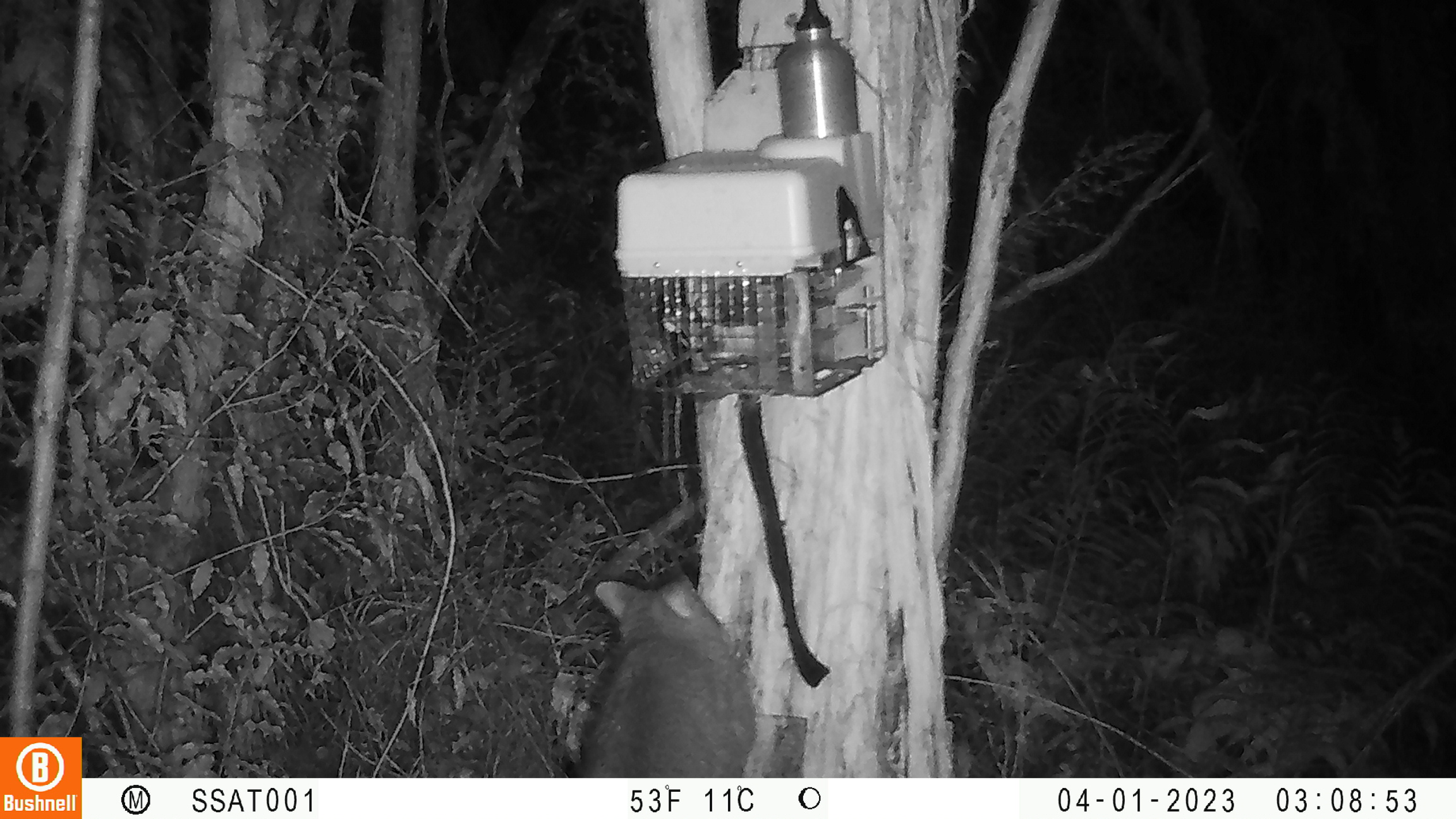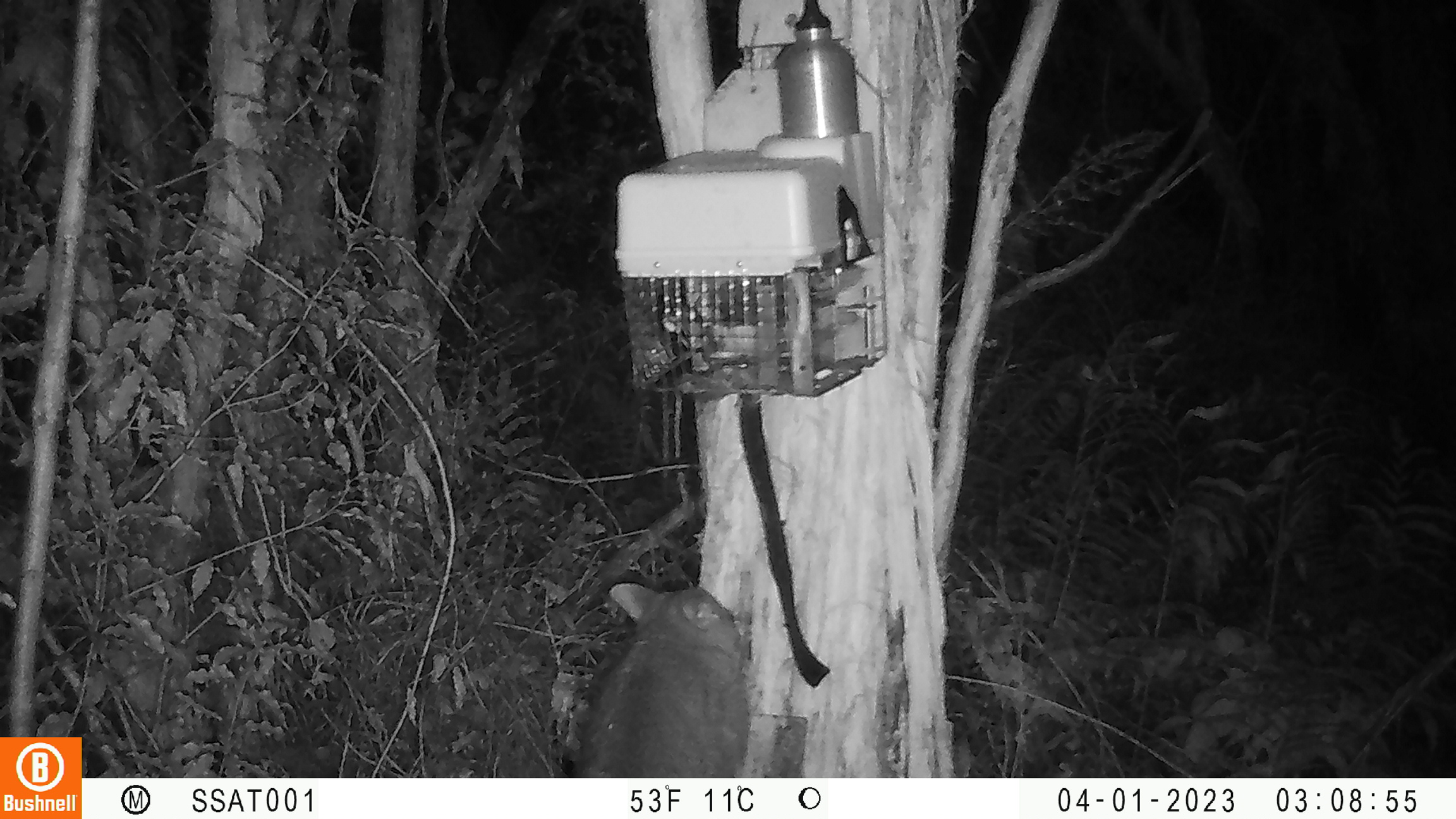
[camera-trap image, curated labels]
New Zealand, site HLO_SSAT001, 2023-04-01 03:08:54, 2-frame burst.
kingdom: Animalia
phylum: Chordata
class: Mammalia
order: Diprotodontia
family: Phalangeridae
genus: Trichosurus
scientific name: Trichosurus vulpecula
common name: common brushtail possum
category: possum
Possum (common brushtail possum) (Trichosurus vulpecula).